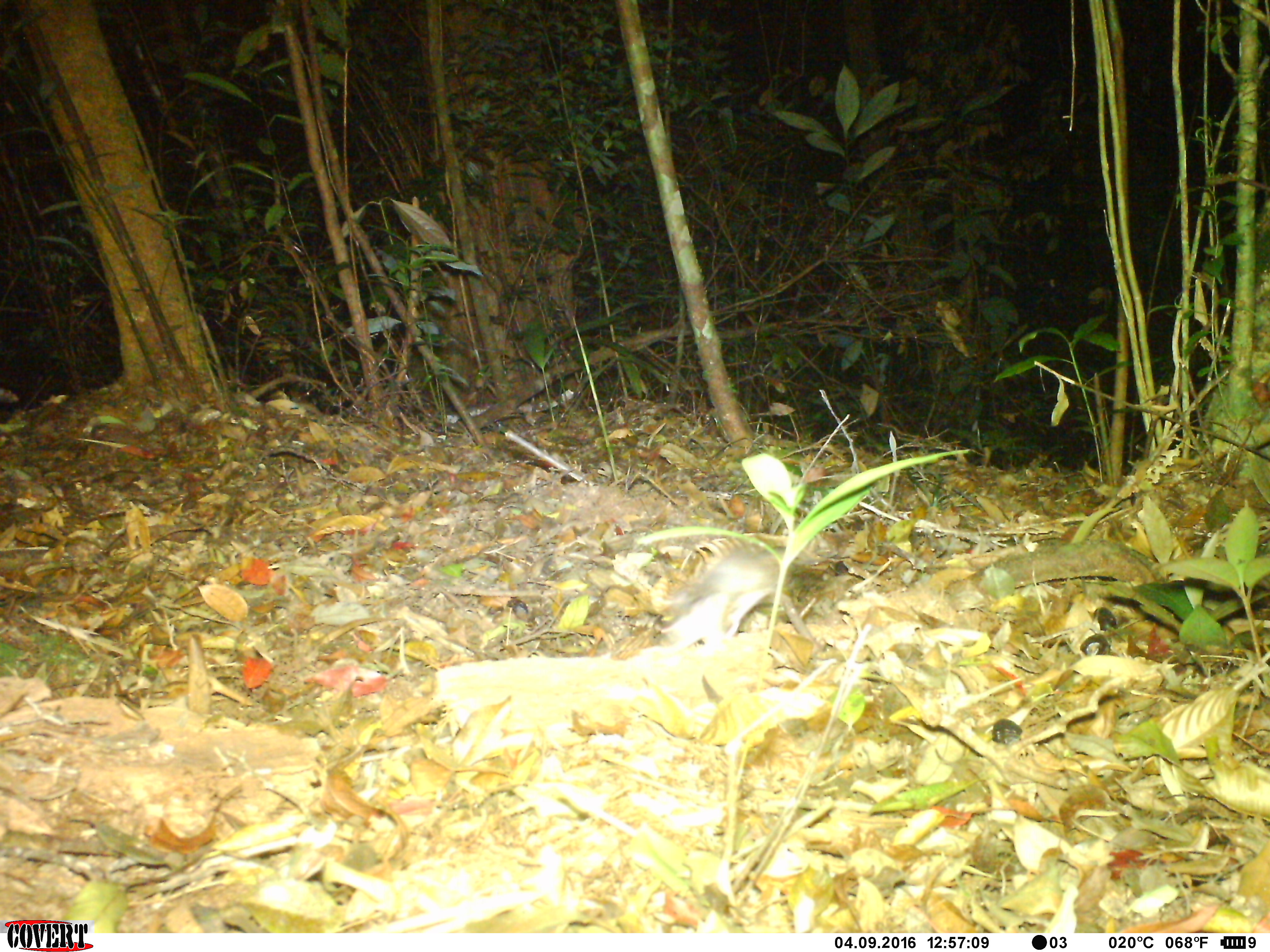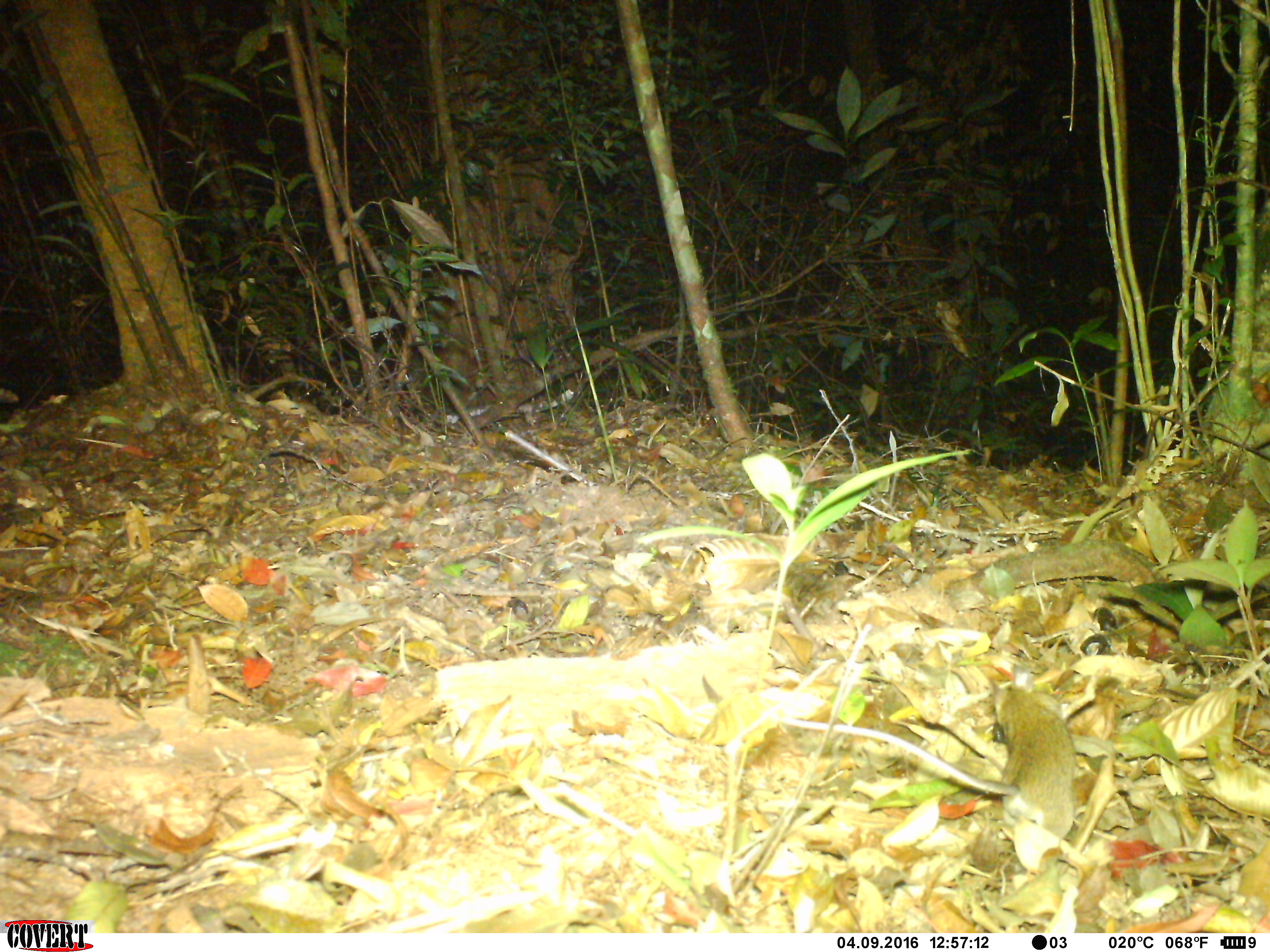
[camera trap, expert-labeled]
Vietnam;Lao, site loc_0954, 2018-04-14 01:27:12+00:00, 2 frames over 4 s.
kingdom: Animalia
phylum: Chordata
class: Mammalia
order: Rodentia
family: Muridae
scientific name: Muridae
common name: old-world mice and rats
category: unidentified murid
Unidentified murid (old-world mice and rats) (Muridae). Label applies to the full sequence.